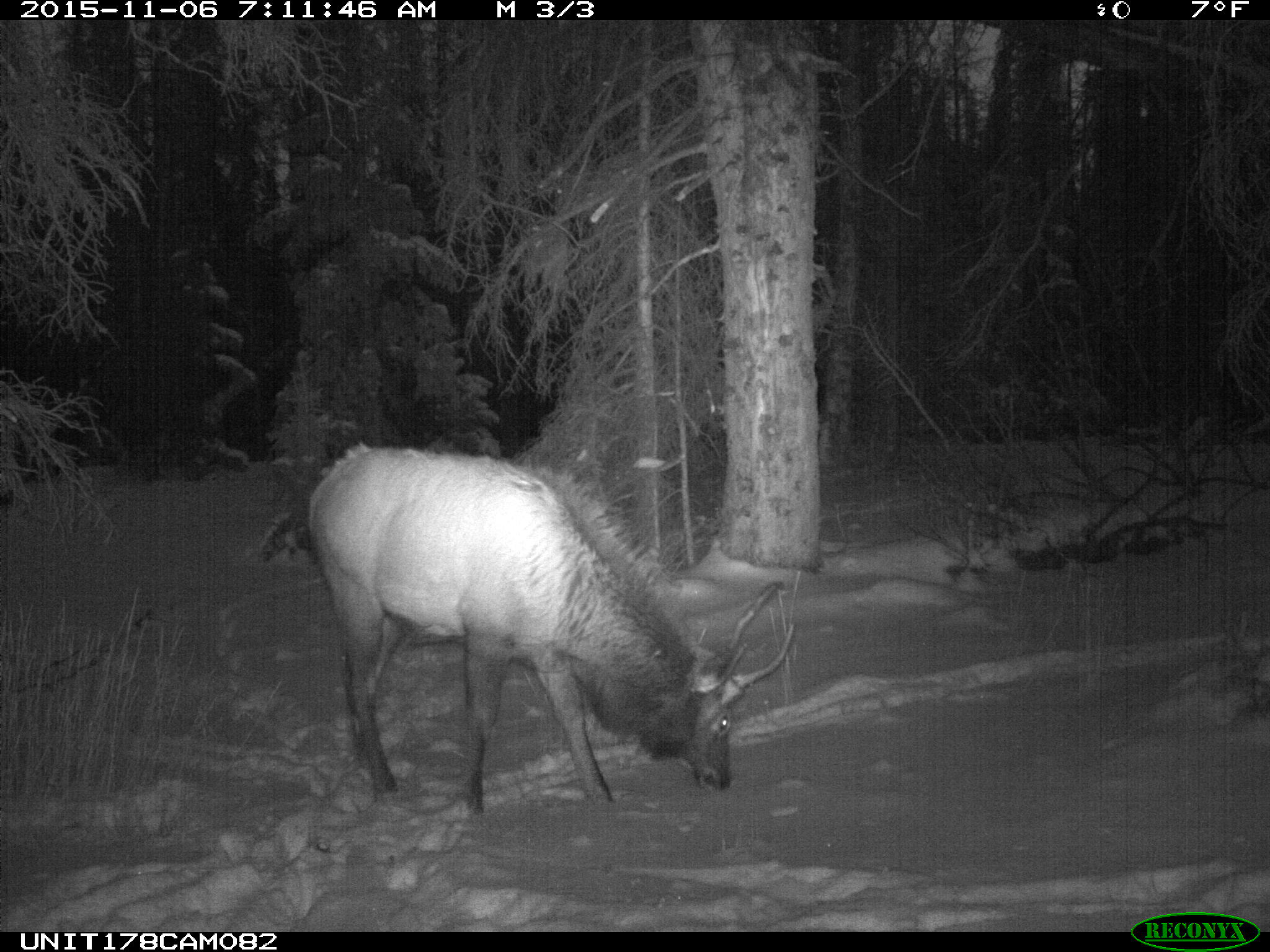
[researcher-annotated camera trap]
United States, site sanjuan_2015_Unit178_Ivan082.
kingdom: Animalia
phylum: Chordata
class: Mammalia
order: Artiodactyla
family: Cervidae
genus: Cervus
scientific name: Cervus elaphus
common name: red deer